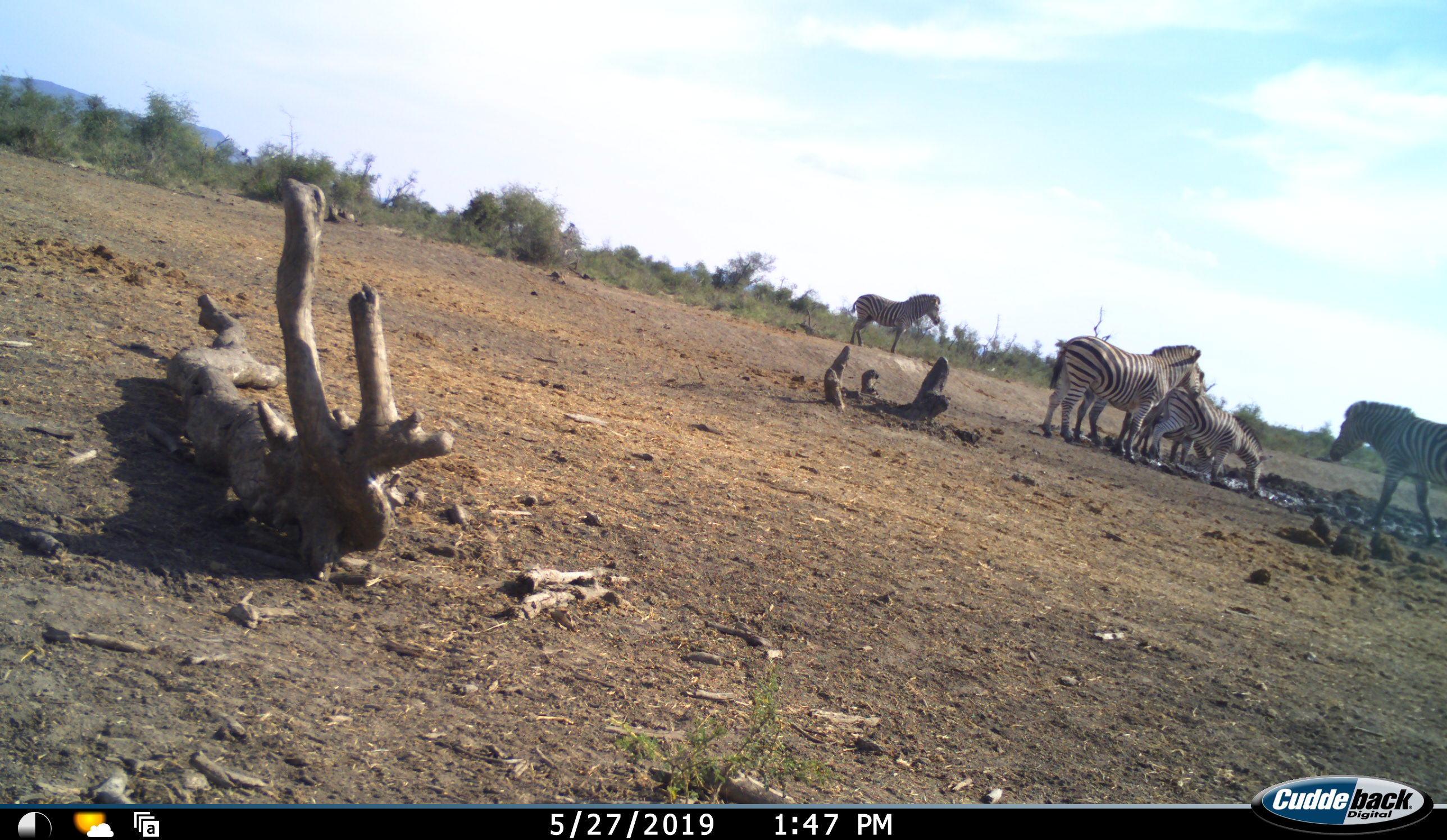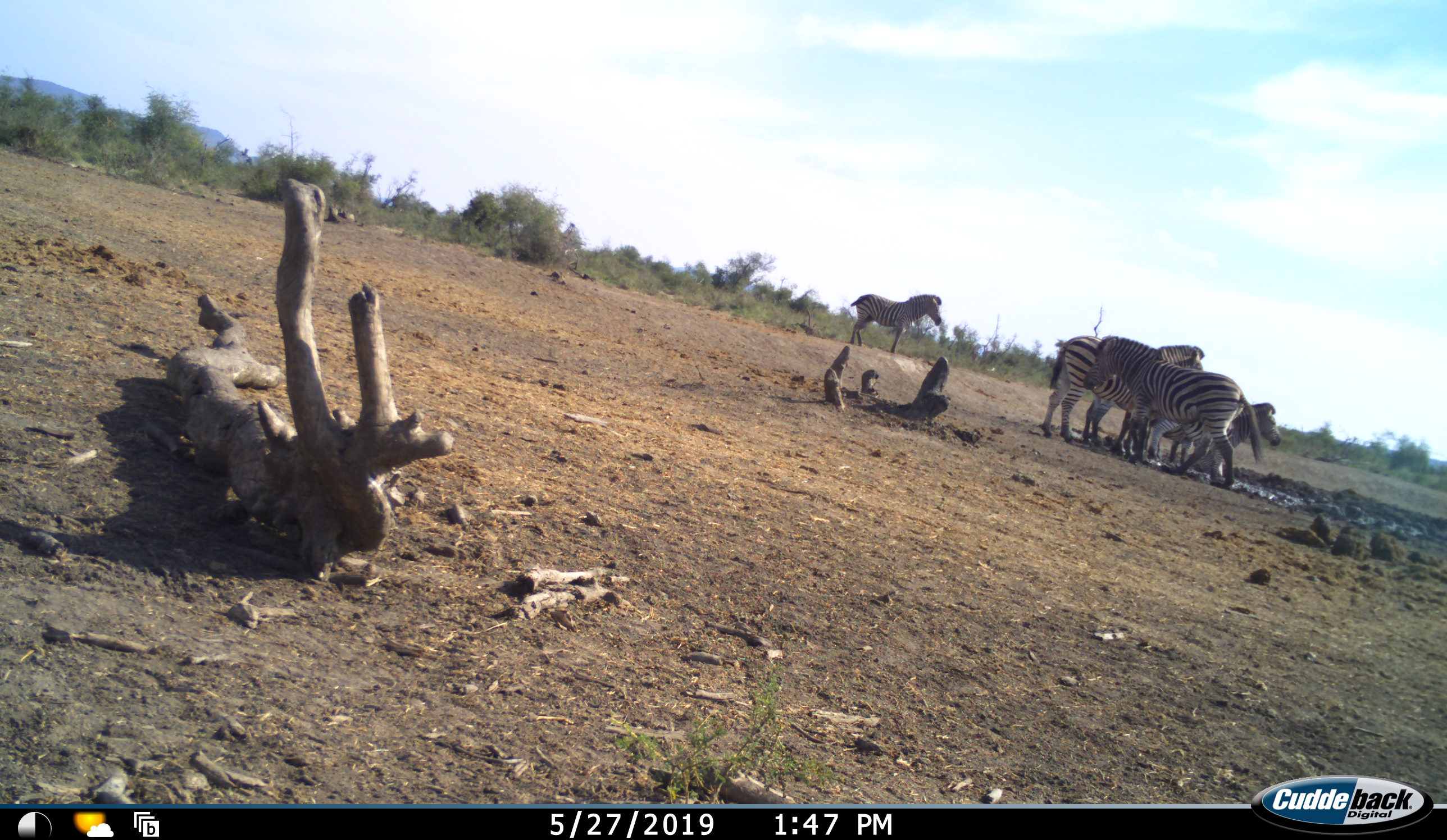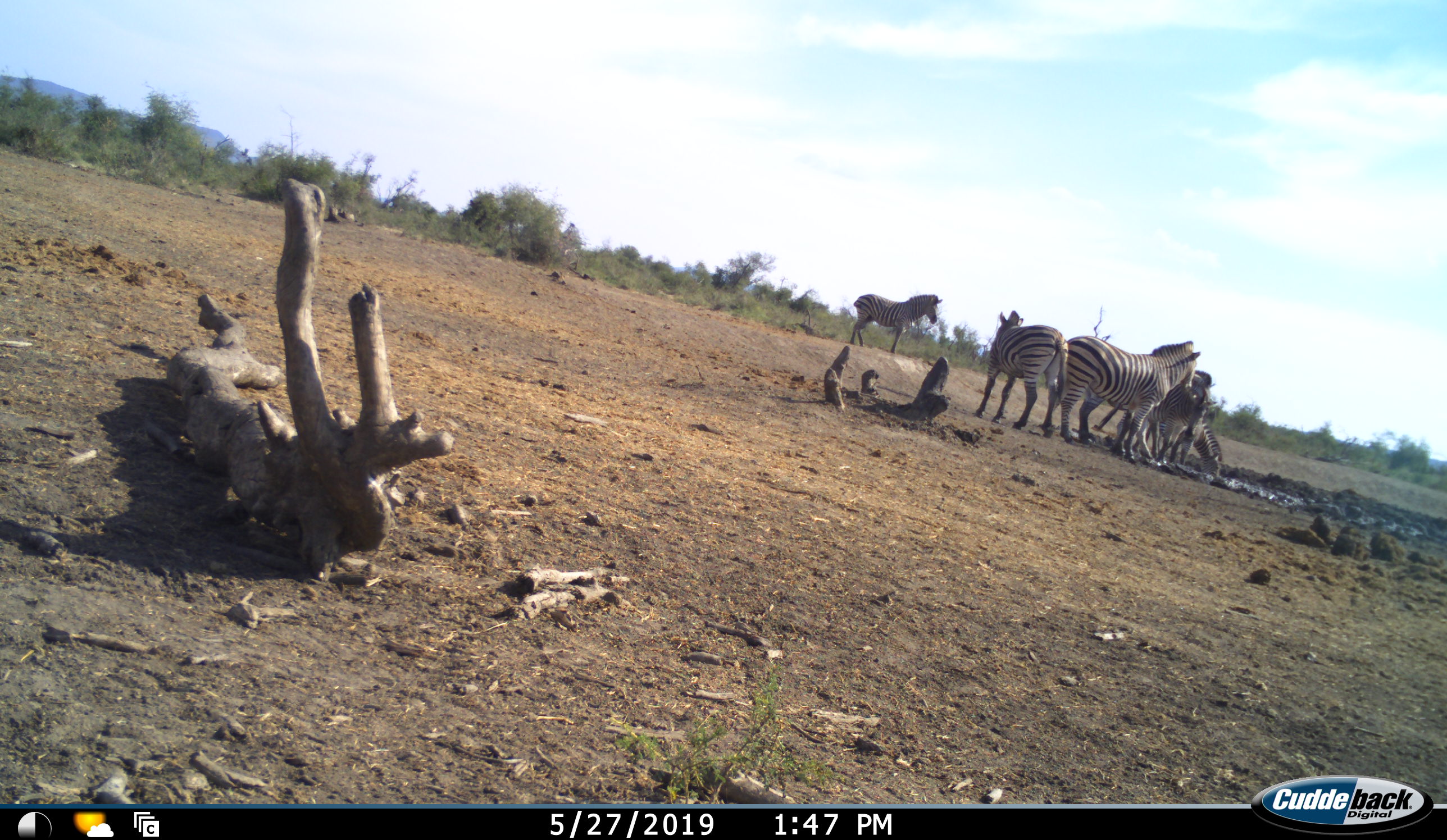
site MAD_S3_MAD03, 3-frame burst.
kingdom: Animalia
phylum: Chordata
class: Mammalia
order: Perissodactyla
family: Equidae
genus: Equus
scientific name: Equus quagga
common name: plains zebra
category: zebraplains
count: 6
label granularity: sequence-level